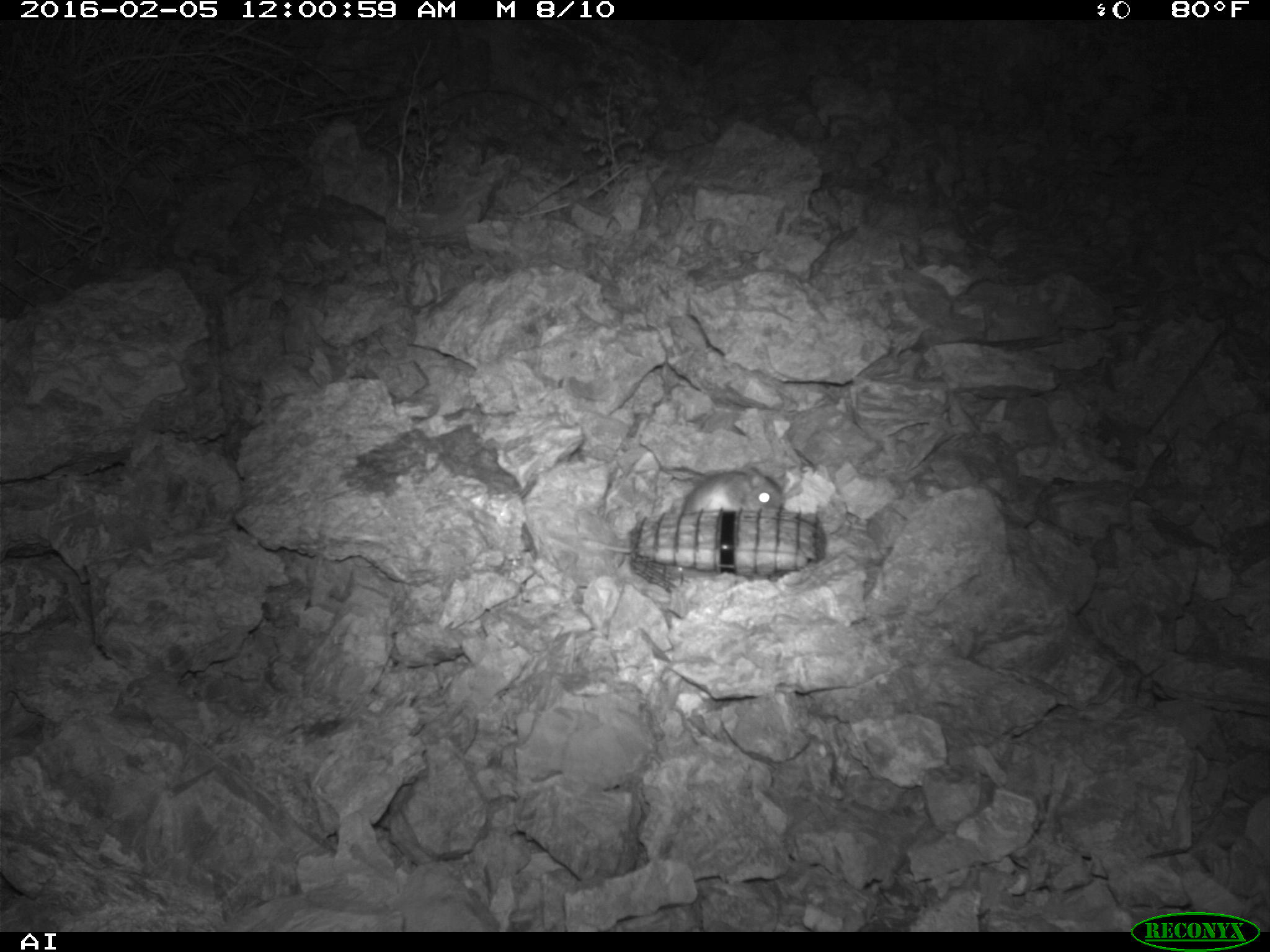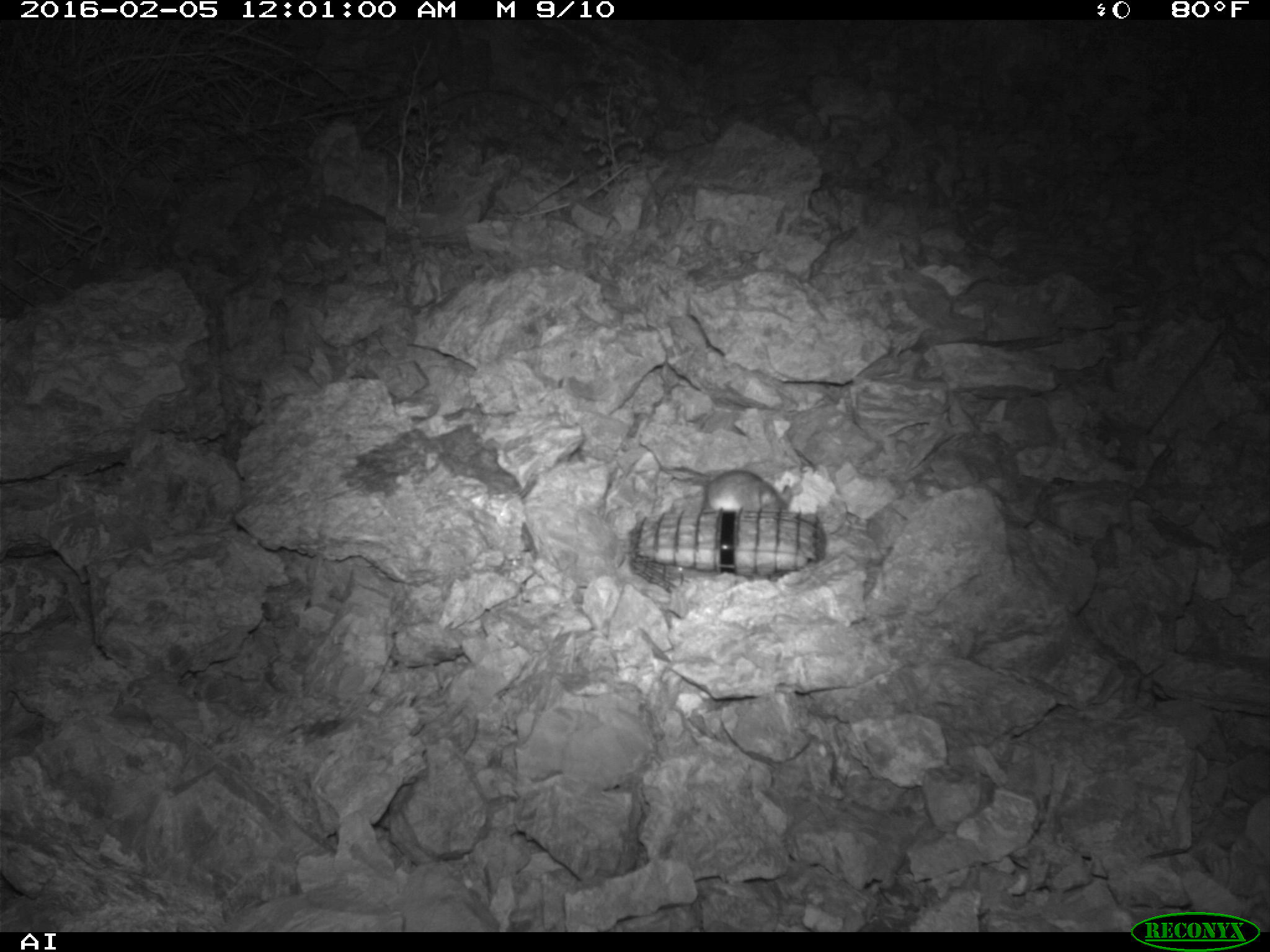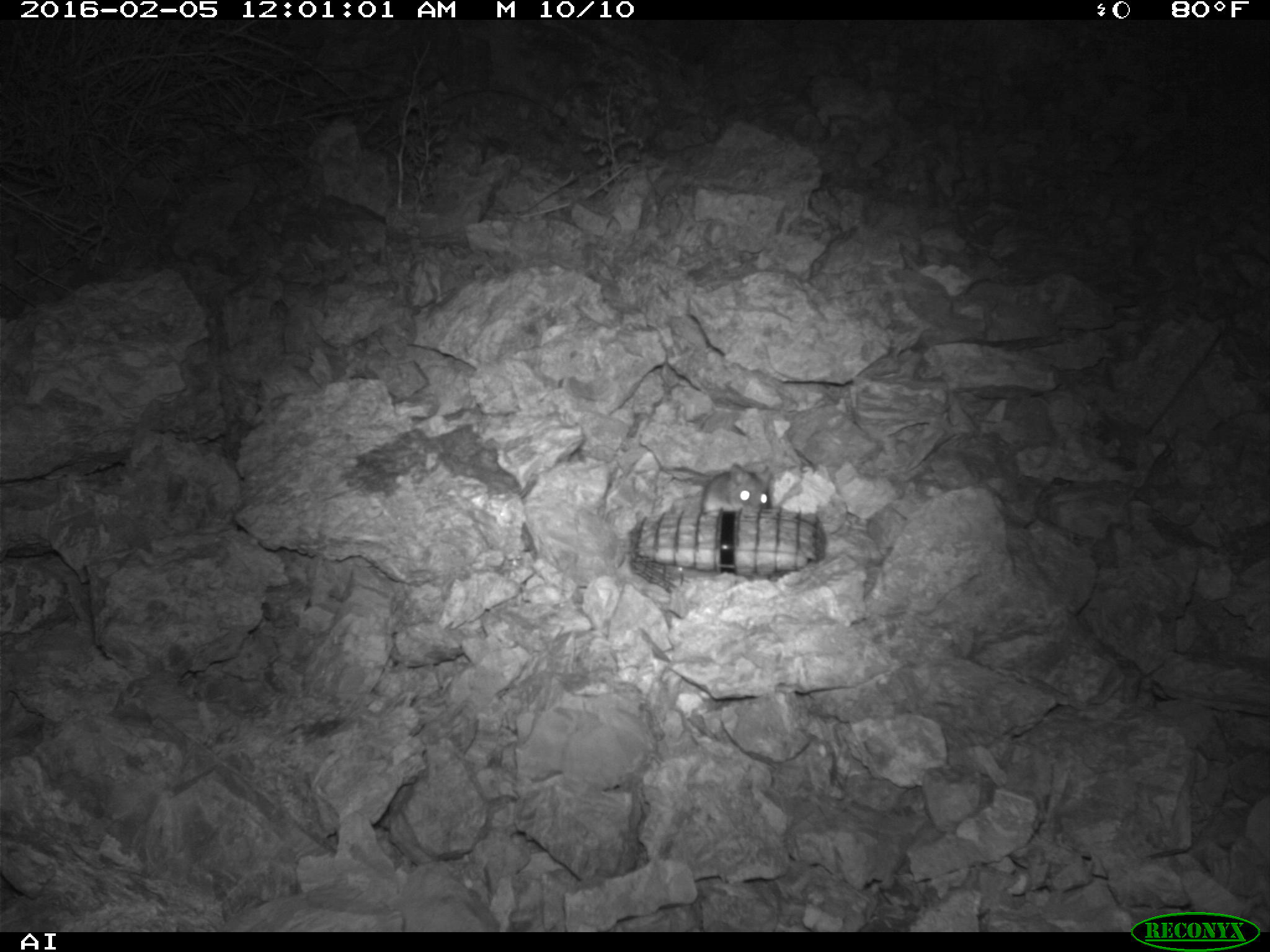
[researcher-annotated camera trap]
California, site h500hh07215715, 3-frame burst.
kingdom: Animalia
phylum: Chordata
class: Mammalia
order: Rodentia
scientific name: Rodentia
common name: rodent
Rodent (Rodentia).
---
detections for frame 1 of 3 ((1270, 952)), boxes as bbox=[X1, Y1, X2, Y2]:
rodent: bbox=[577, 465, 787, 558]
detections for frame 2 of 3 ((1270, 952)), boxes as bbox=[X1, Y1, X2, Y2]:
rodent: bbox=[705, 470, 792, 513]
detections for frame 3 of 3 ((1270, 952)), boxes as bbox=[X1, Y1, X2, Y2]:
rodent: bbox=[664, 462, 767, 522]